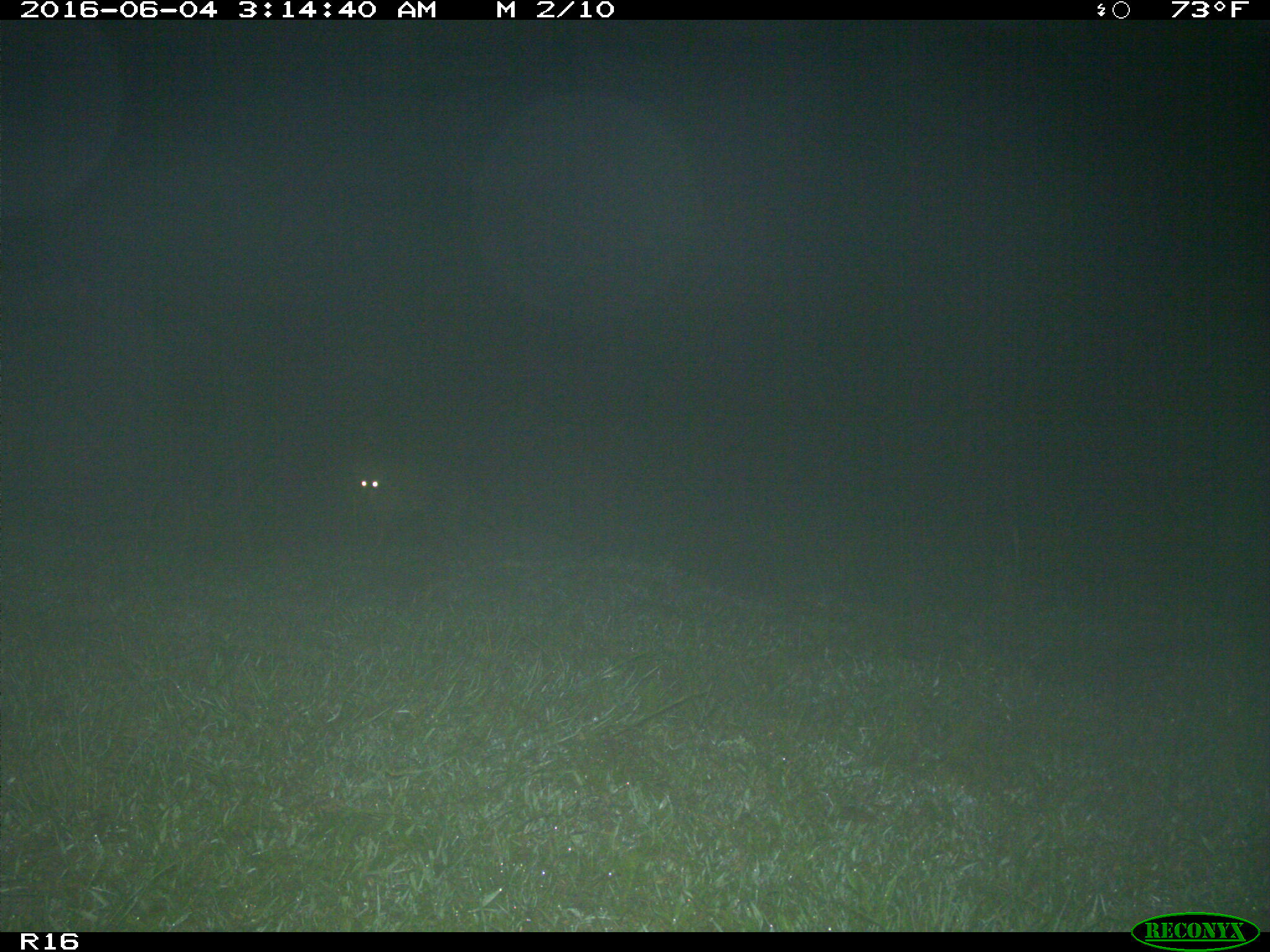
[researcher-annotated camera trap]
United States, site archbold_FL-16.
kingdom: Animalia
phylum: Chordata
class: Mammalia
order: Artiodactyla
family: Bovidae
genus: Bos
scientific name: Bos taurus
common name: domestic cow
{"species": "Bos taurus (domestic cow)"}